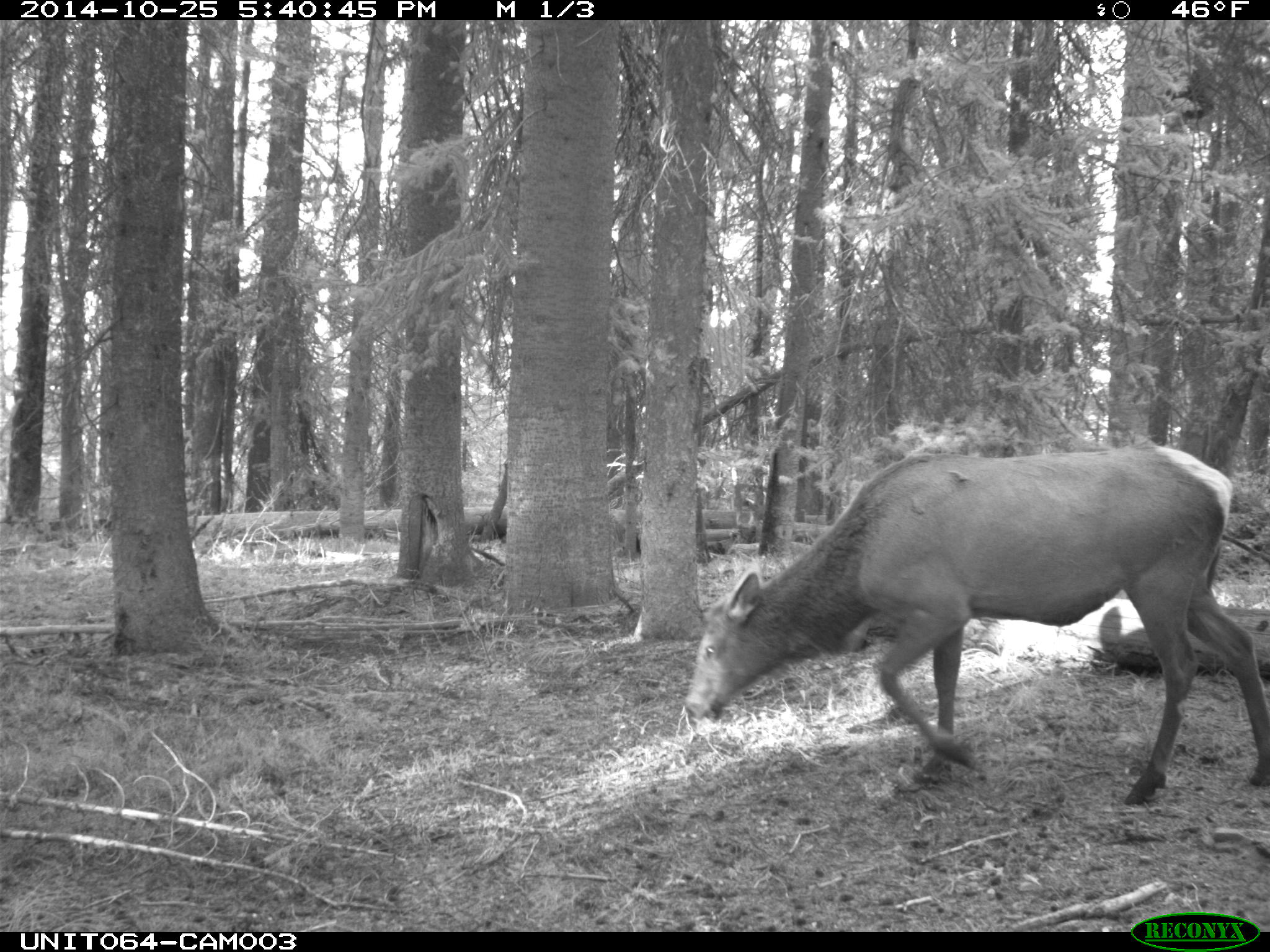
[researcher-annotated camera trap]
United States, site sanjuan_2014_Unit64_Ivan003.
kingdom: Animalia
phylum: Chordata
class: Mammalia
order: Artiodactyla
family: Cervidae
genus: Cervus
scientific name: Cervus elaphus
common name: red deer